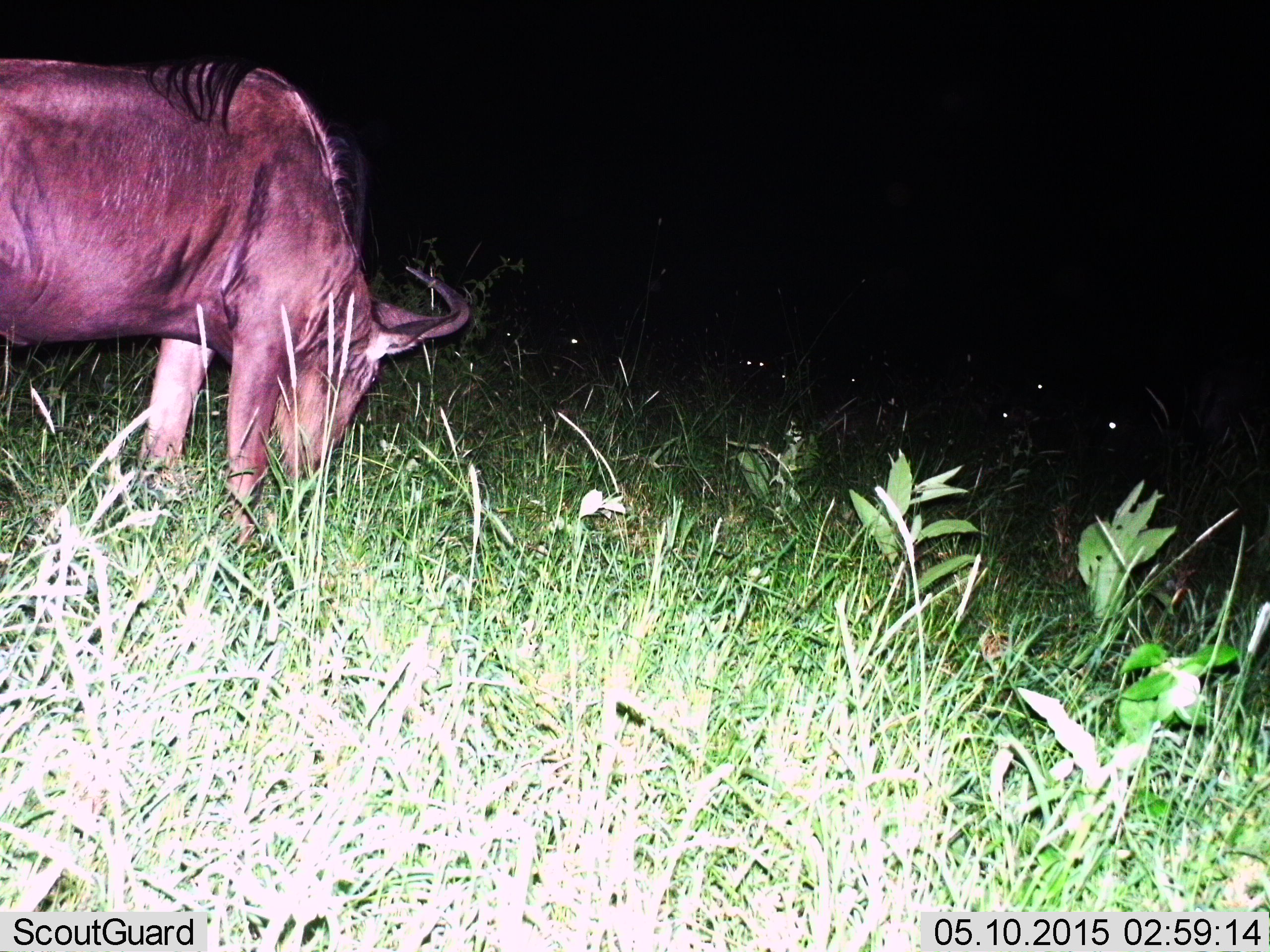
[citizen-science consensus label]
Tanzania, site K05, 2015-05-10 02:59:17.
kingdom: Animalia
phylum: Chordata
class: Mammalia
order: Artiodactyla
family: Bovidae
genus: Connochaetes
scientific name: Connochaetes taurinus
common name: blue wildebeest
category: wildebeest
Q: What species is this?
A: Wildebeest (blue wildebeest) (Connochaetes taurinus).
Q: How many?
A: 7.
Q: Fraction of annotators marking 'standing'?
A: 40%.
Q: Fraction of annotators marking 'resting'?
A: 10%.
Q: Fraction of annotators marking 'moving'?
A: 0%.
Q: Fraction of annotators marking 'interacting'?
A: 0%.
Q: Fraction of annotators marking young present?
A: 0%.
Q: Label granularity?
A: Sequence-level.